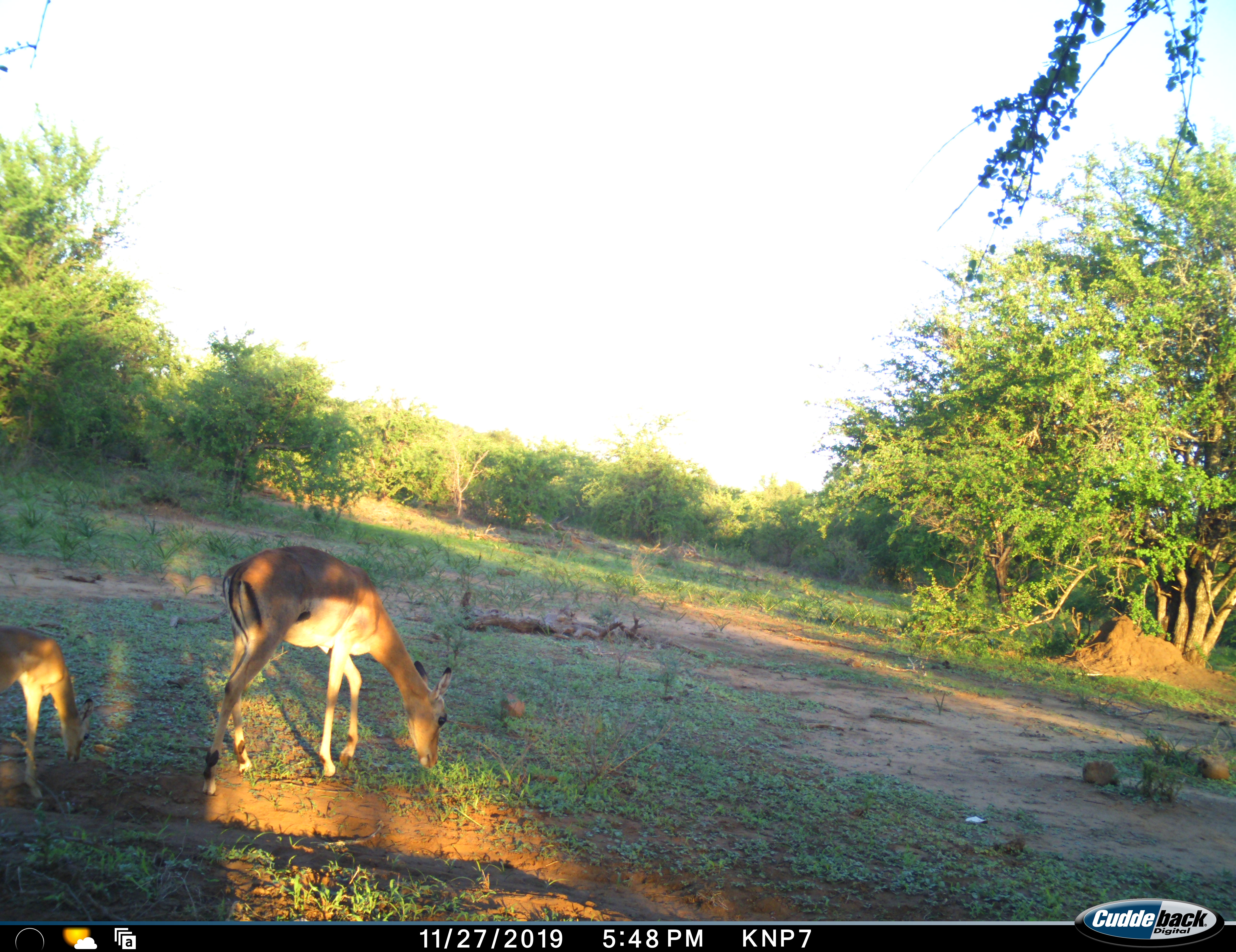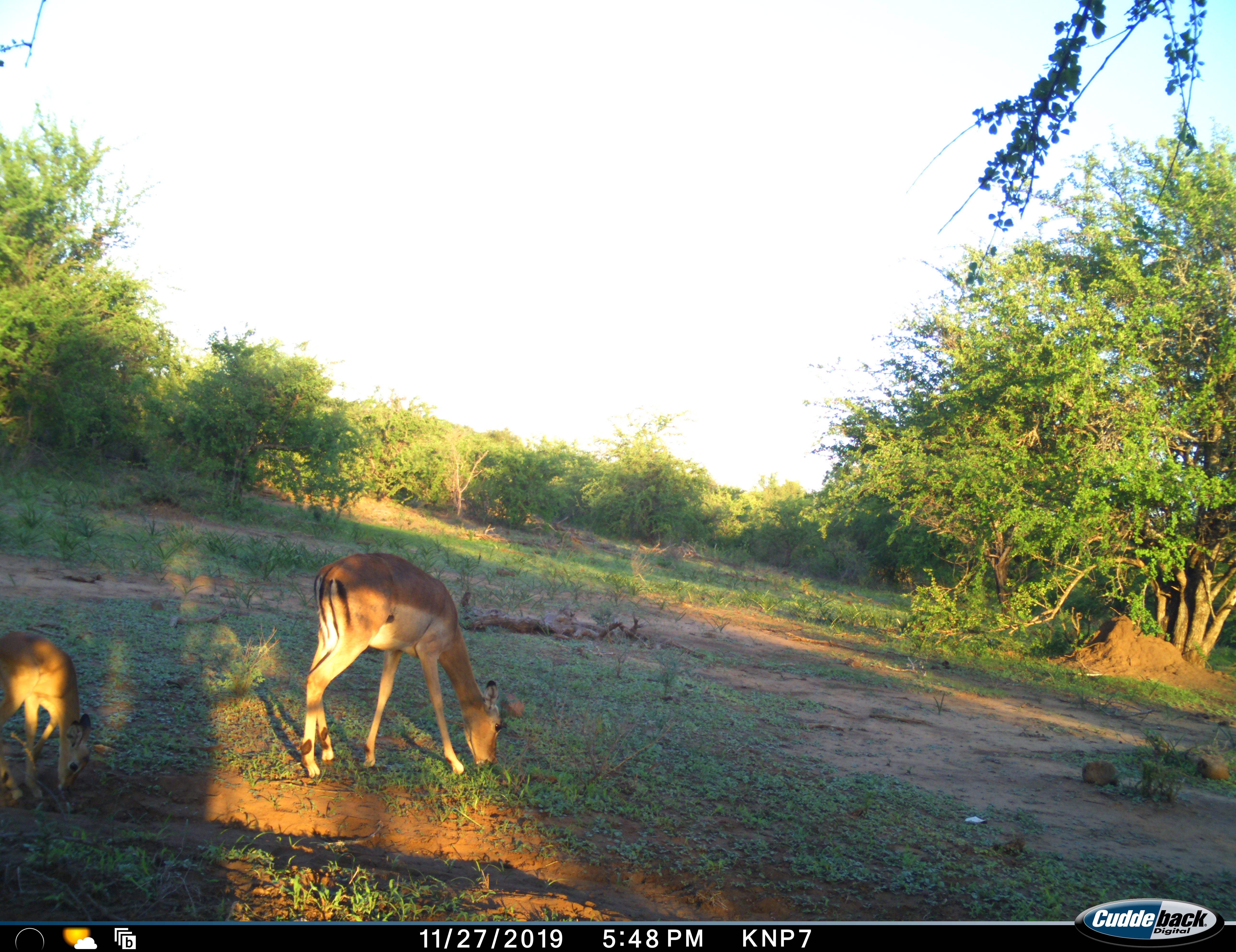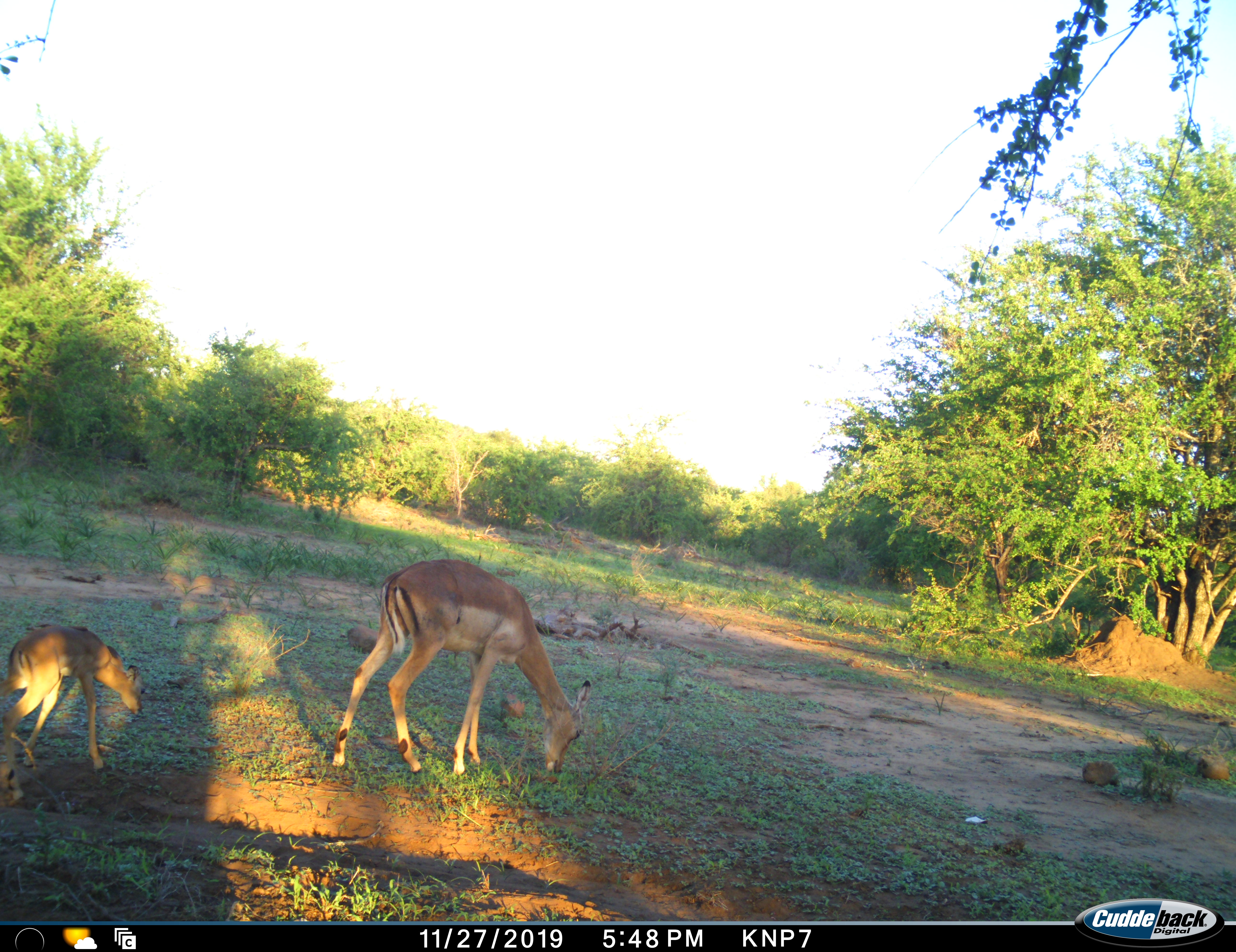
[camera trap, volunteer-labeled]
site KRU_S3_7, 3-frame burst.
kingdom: Animalia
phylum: Chordata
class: Mammalia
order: Artiodactyla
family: Bovidae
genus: Aepyceros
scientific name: Aepyceros melampus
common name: impala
Impala (Aepyceros melampus), count 2. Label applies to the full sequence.